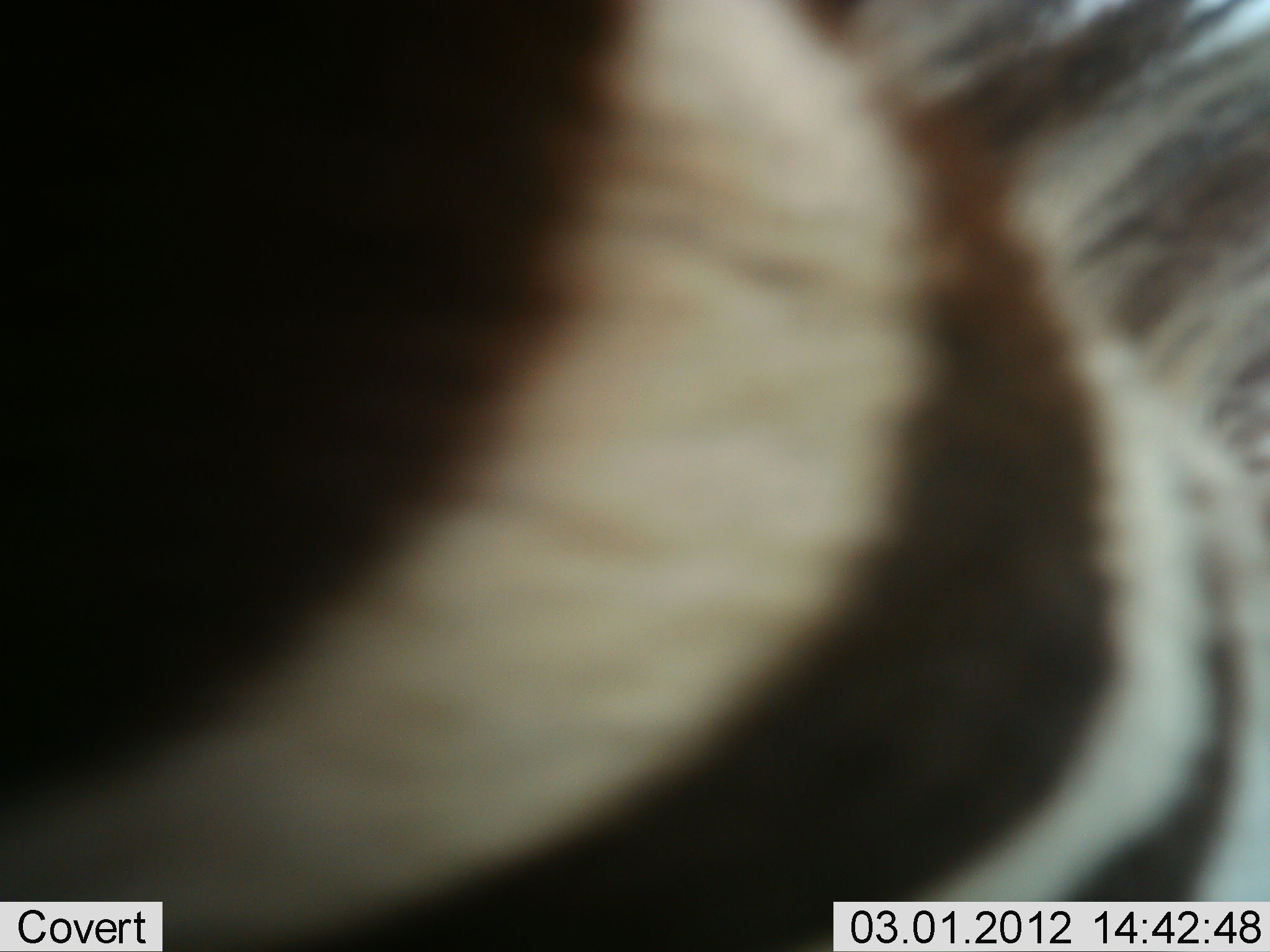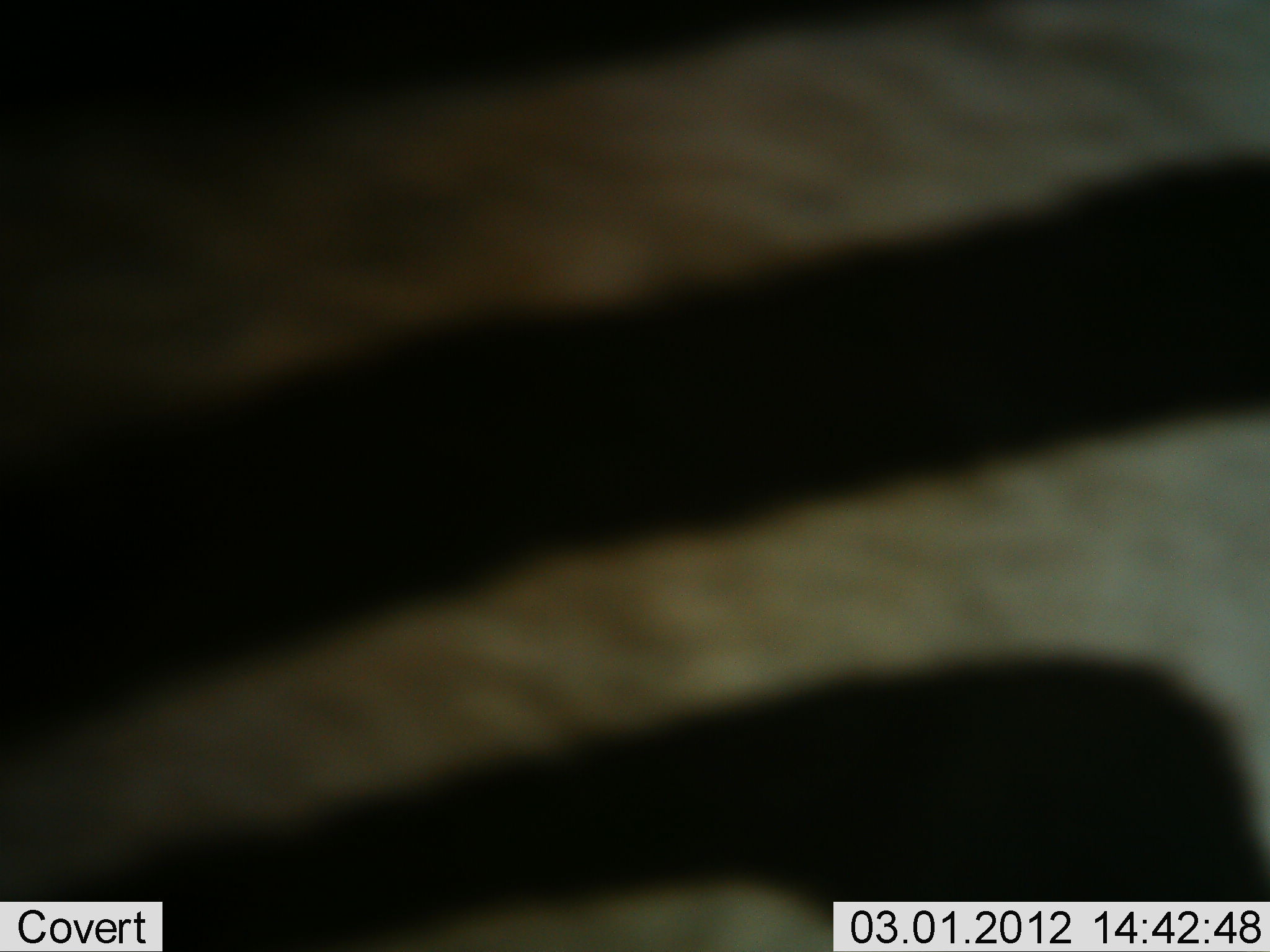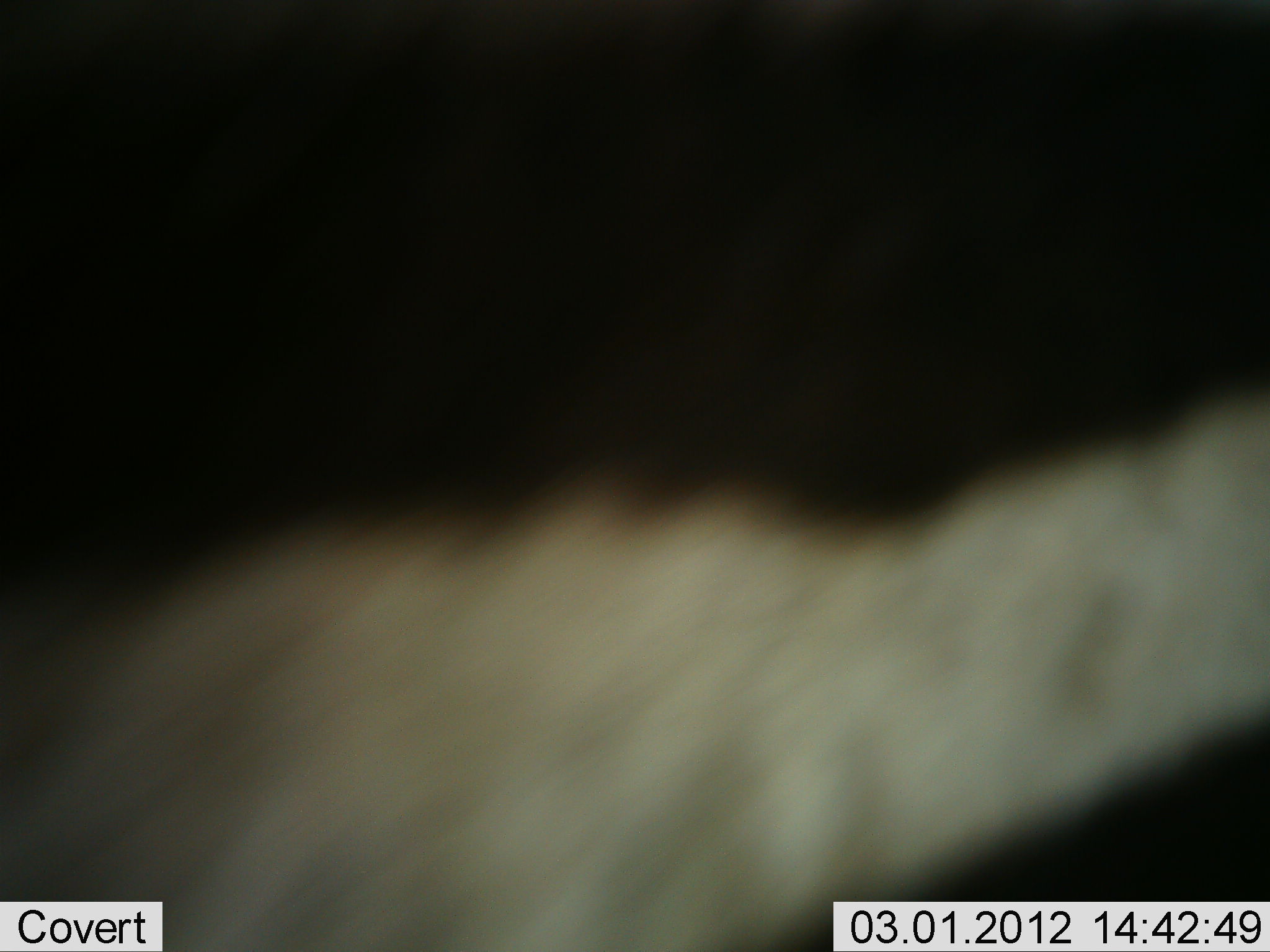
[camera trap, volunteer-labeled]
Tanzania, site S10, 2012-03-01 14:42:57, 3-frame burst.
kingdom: Animalia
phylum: Chordata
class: Mammalia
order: Perissodactyla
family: Equidae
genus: Equus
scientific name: Equus quagga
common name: plains zebra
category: zebra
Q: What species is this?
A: Zebra (plains zebra) (Equus quagga).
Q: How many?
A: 1.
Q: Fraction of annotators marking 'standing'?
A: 61%.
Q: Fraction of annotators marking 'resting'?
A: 0%.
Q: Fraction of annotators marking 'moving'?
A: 35%.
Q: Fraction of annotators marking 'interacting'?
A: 4%.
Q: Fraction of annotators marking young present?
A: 0%.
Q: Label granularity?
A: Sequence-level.